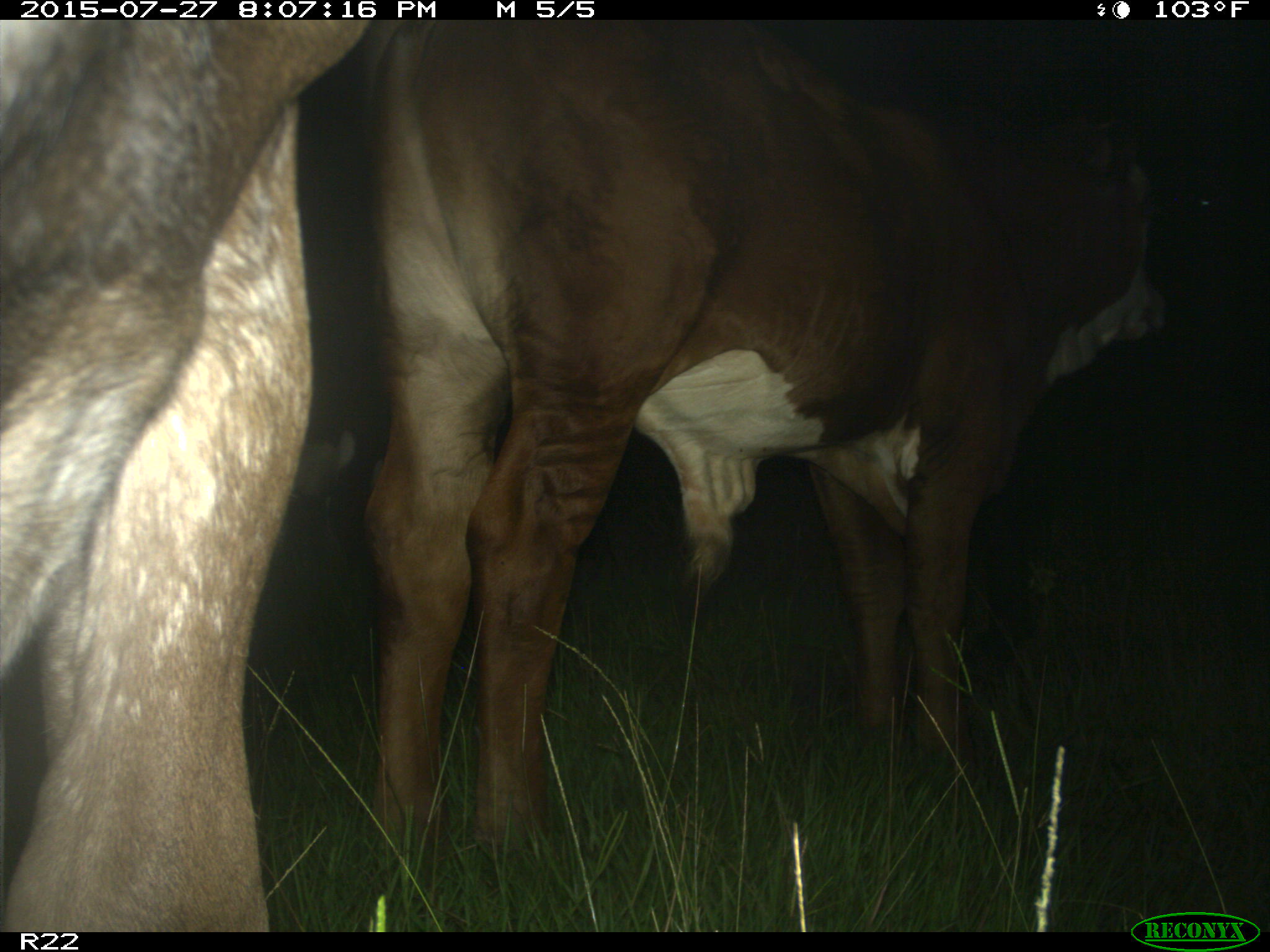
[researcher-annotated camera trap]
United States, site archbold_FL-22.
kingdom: Animalia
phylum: Chordata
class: Mammalia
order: Artiodactyla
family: Bovidae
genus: Bos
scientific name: Bos taurus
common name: domestic cow